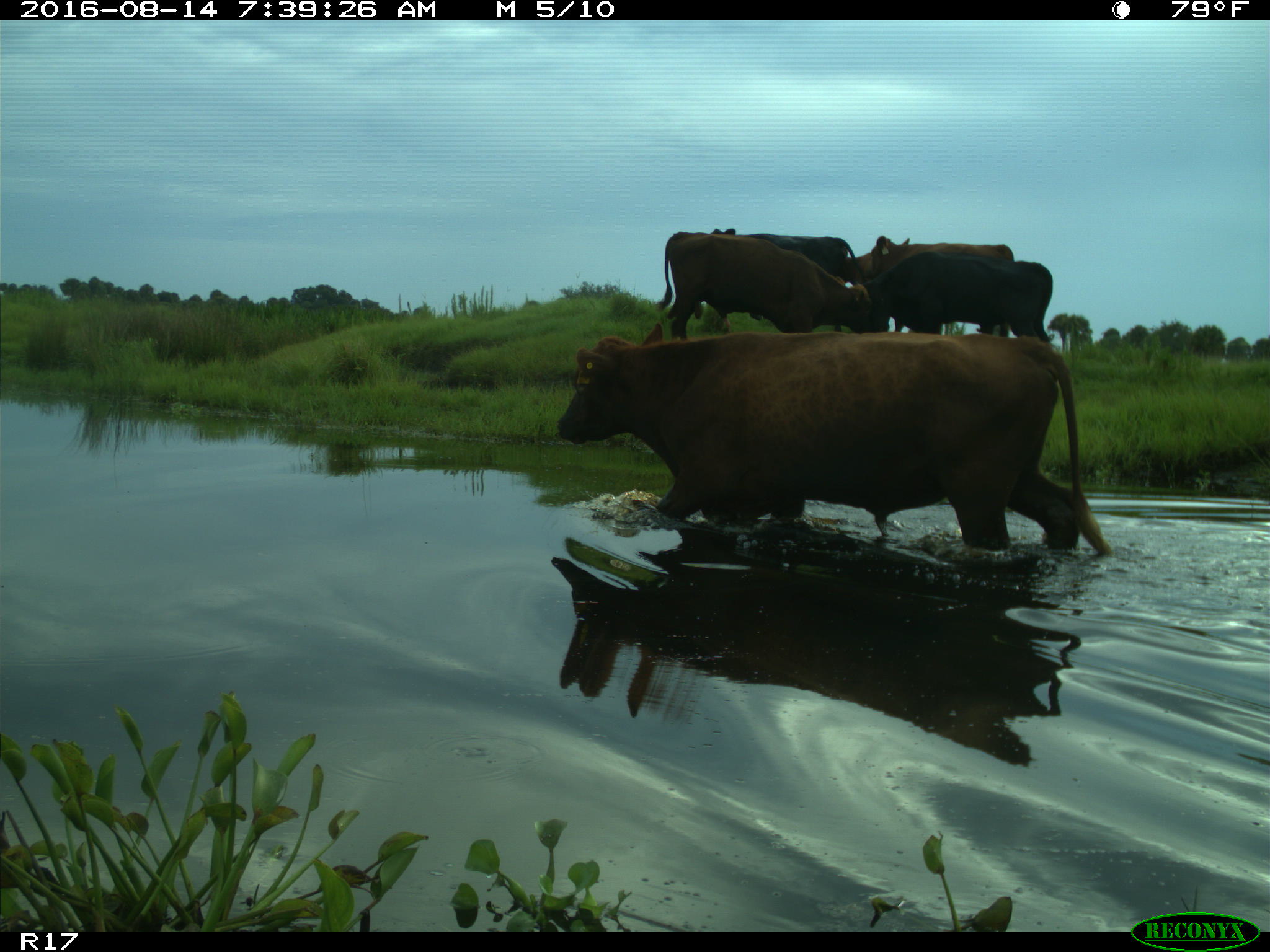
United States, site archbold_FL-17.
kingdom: Animalia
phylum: Chordata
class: Mammalia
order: Artiodactyla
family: Bovidae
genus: Bos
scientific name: Bos taurus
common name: domestic cow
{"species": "Bos taurus (domestic cow)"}